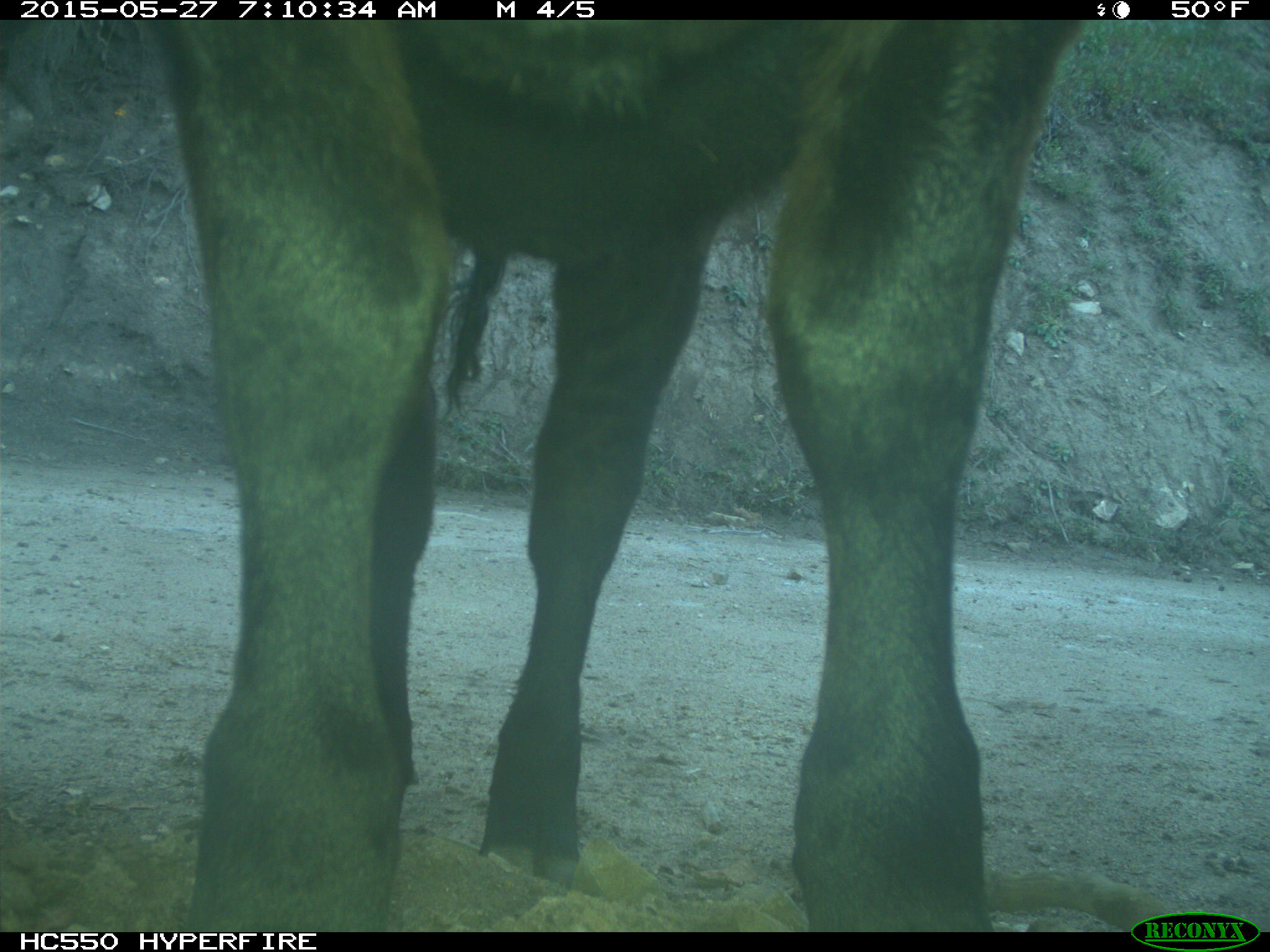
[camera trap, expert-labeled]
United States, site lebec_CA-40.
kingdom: Animalia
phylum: Chordata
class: Mammalia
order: Artiodactyla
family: Bovidae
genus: Bos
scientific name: Bos taurus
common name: domestic cow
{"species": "Bos taurus (domestic cow)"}